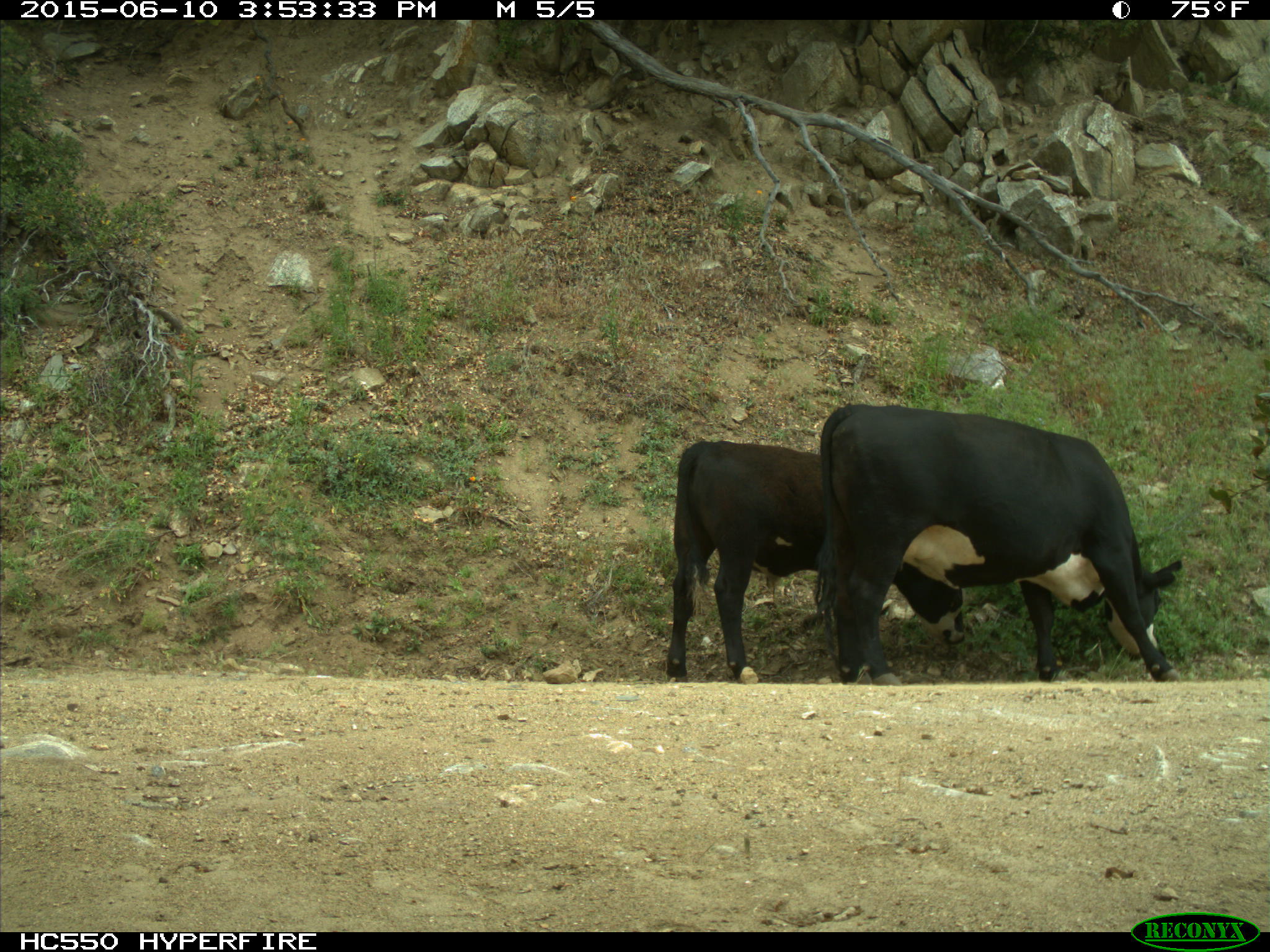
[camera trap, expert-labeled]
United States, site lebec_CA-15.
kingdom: Animalia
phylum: Chordata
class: Mammalia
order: Artiodactyla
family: Bovidae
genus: Bos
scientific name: Bos taurus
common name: domestic cow